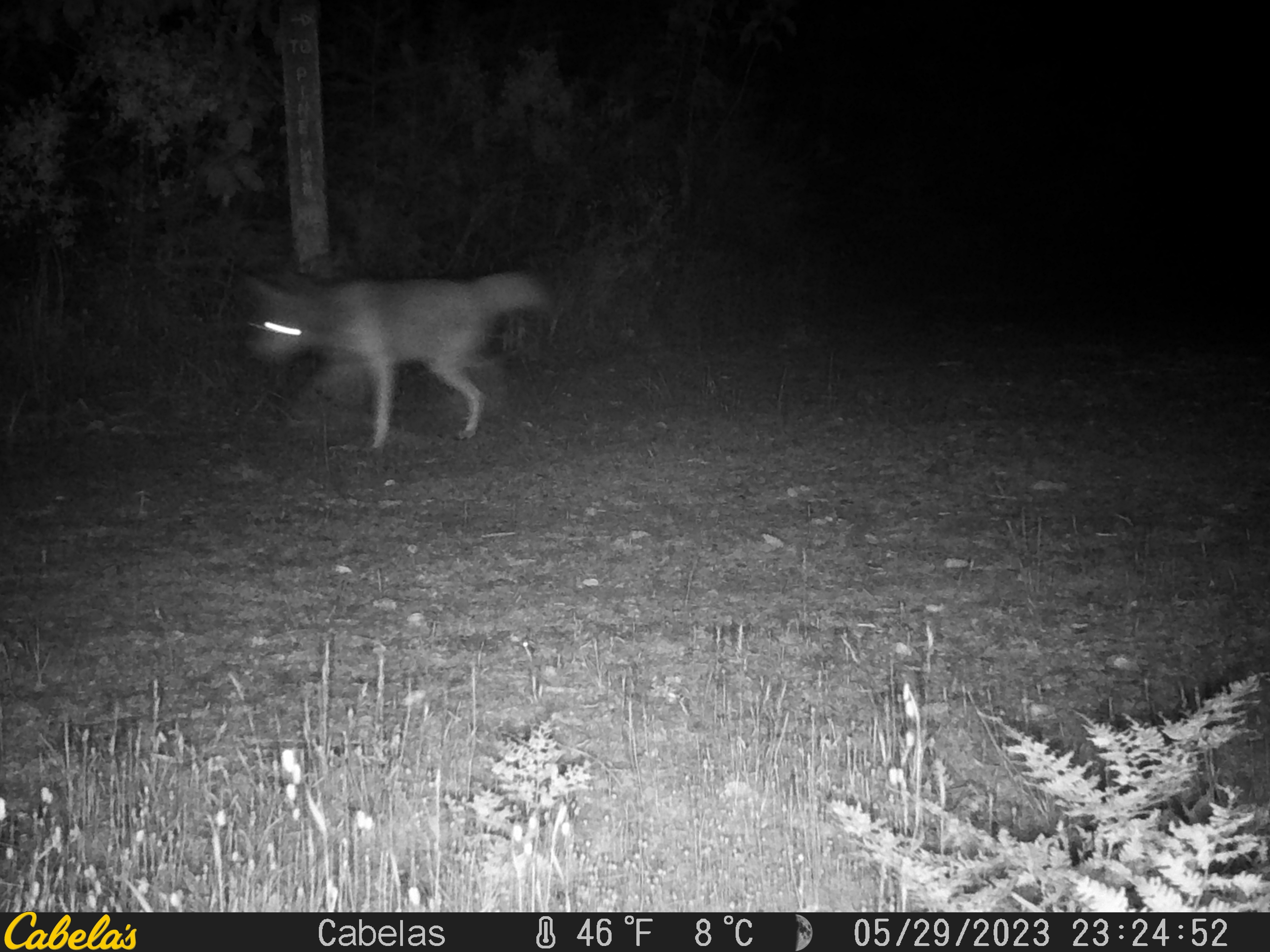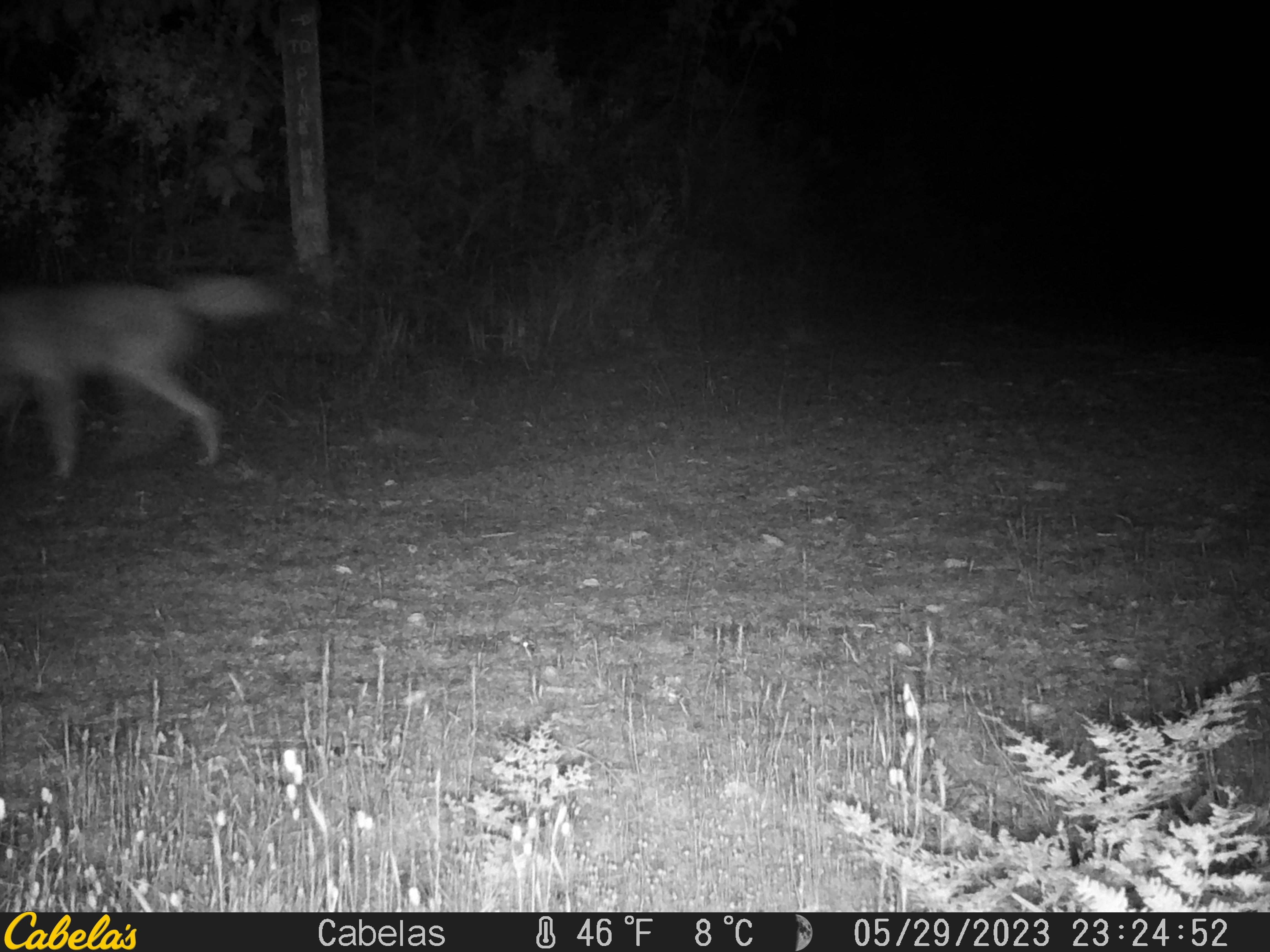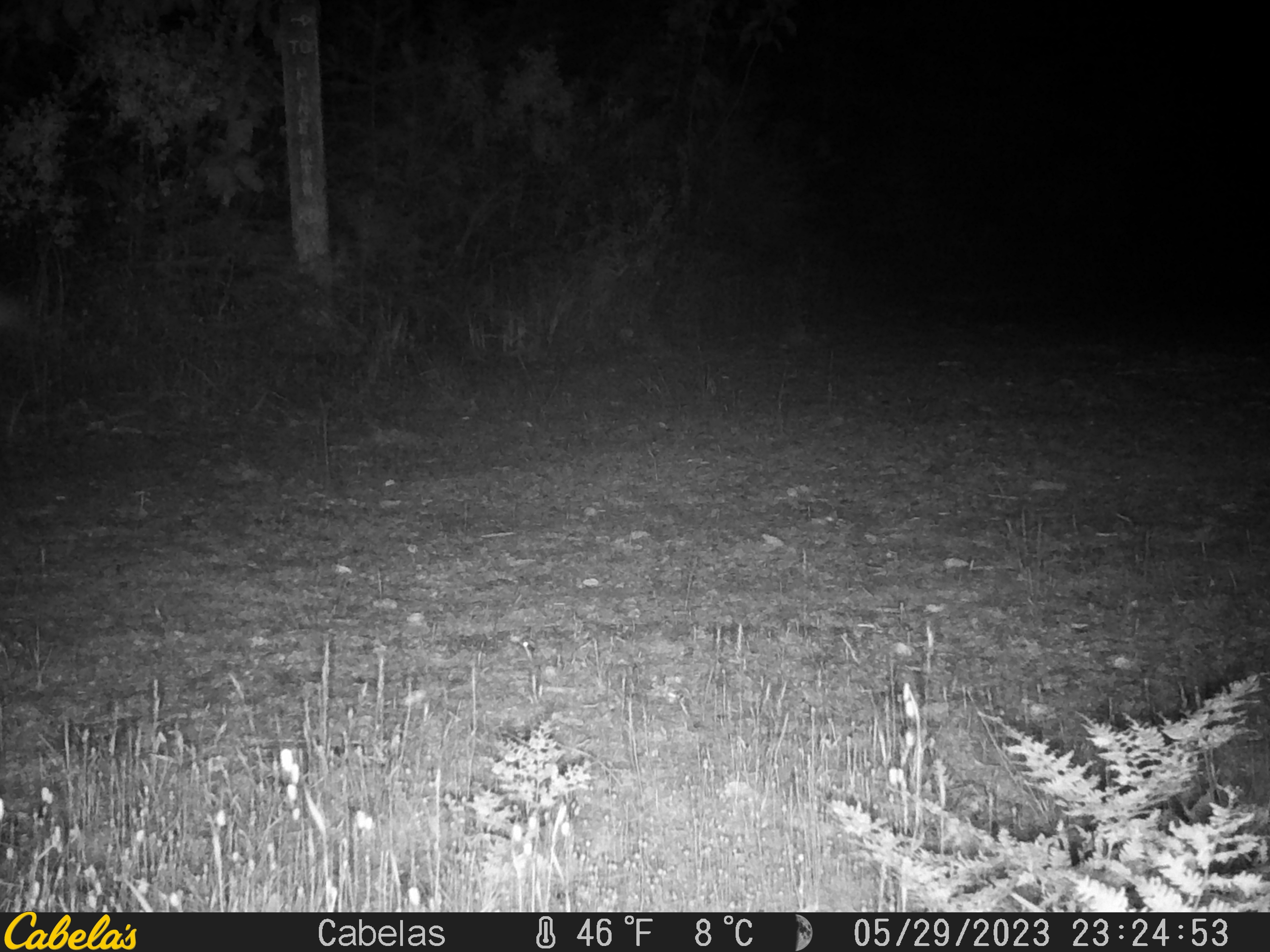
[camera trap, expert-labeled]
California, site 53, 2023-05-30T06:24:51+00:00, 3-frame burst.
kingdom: Animalia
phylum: Chordata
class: Mammalia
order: Carnivora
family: Canidae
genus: Canis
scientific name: Canis latrans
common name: coyote